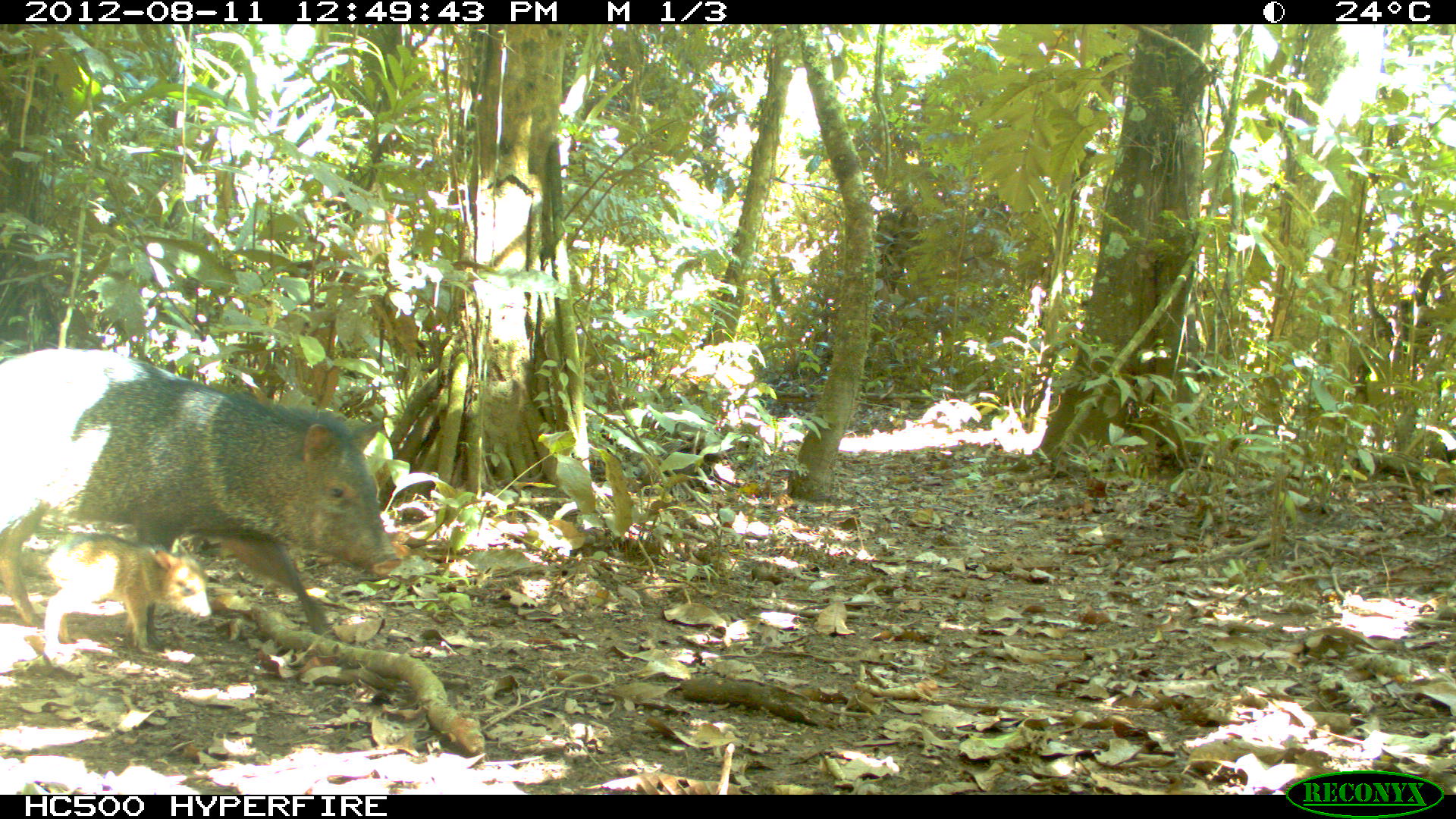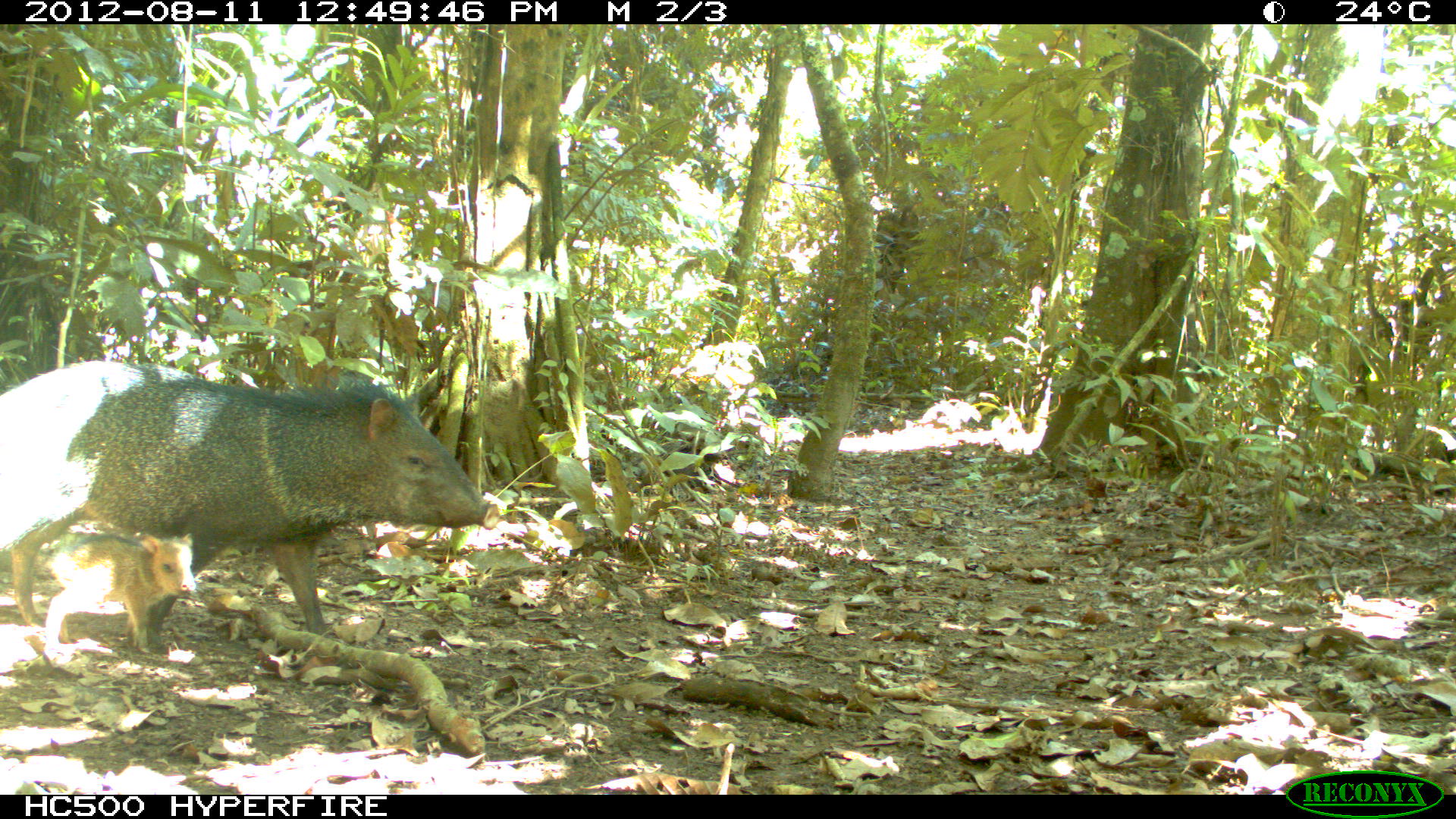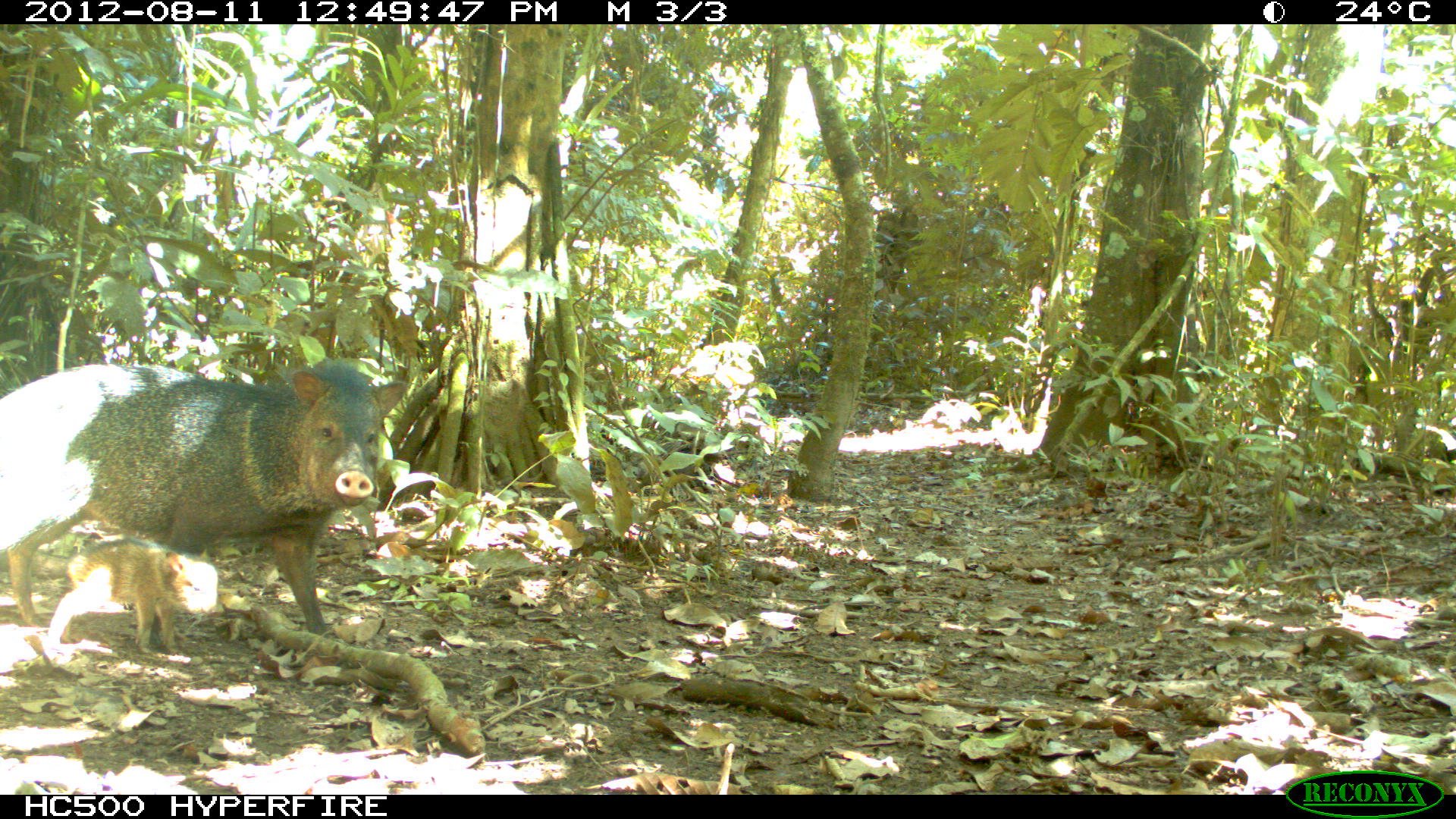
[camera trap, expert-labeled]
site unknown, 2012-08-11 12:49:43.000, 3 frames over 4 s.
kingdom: Animalia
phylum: Chordata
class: Mammalia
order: Artiodactyla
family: Tayassuidae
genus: Pecari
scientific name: Pecari tajacu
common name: collared peccary